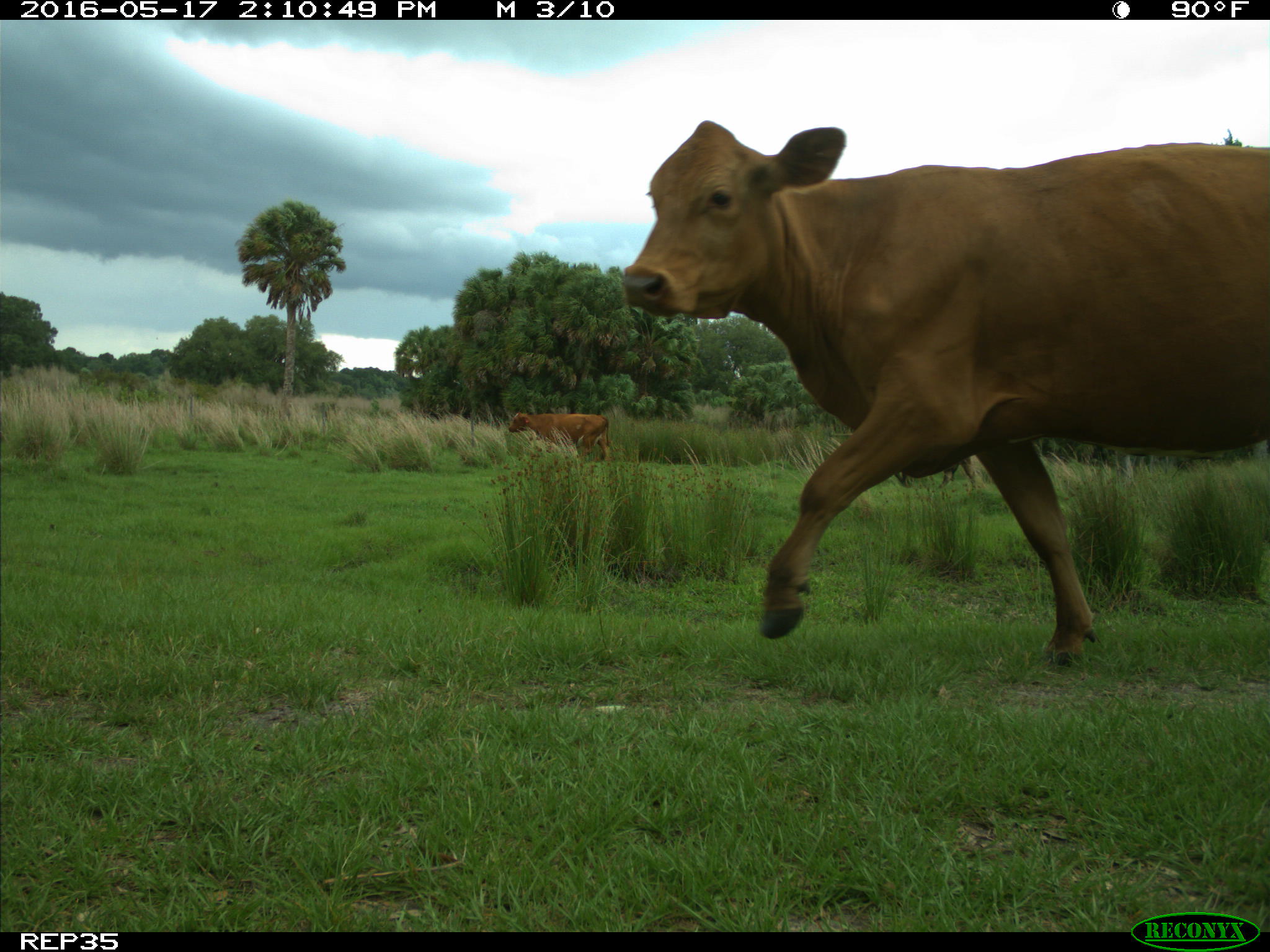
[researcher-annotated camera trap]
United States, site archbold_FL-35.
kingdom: Animalia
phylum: Chordata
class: Mammalia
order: Artiodactyla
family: Bovidae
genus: Bos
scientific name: Bos taurus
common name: domestic cow